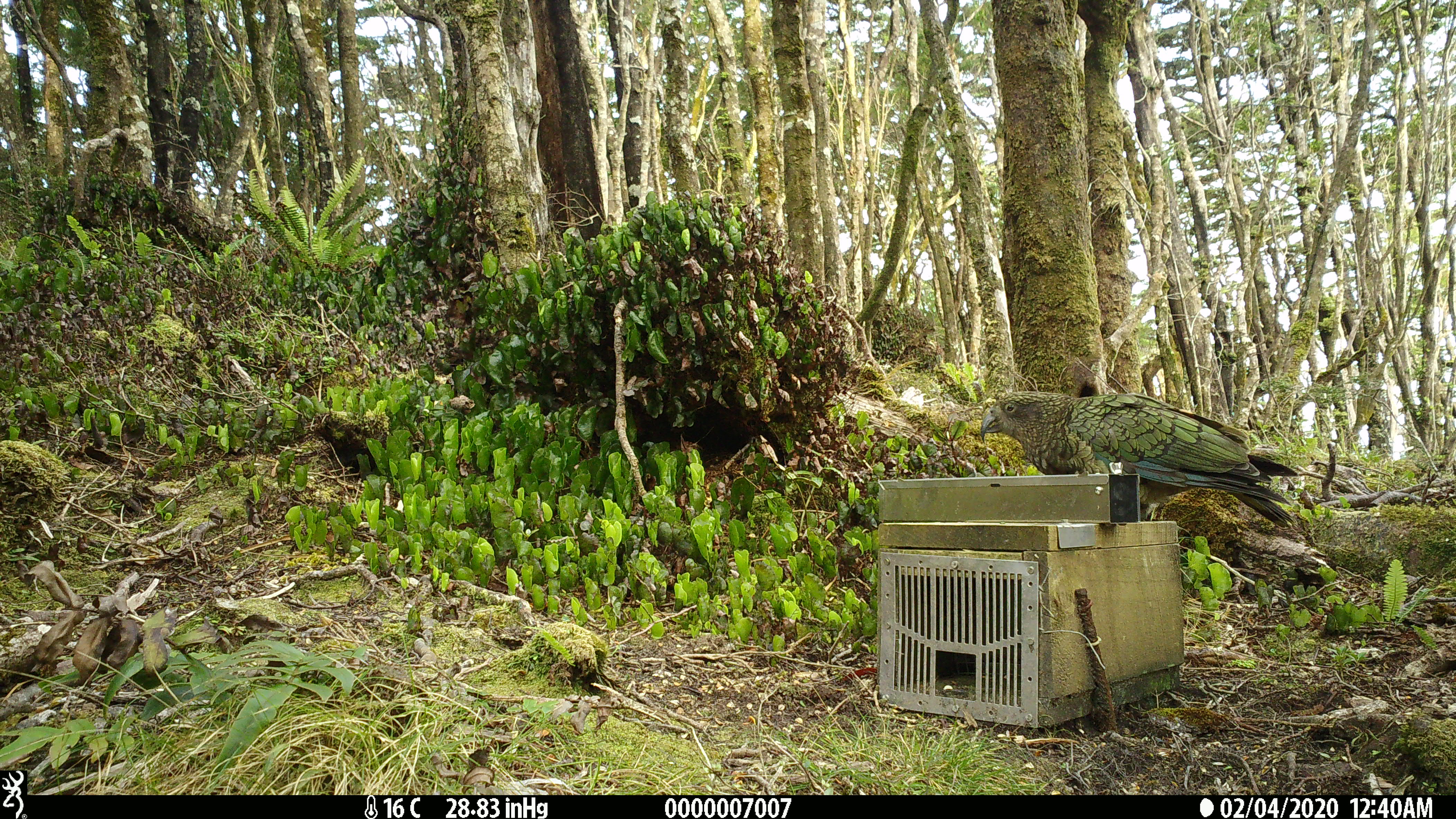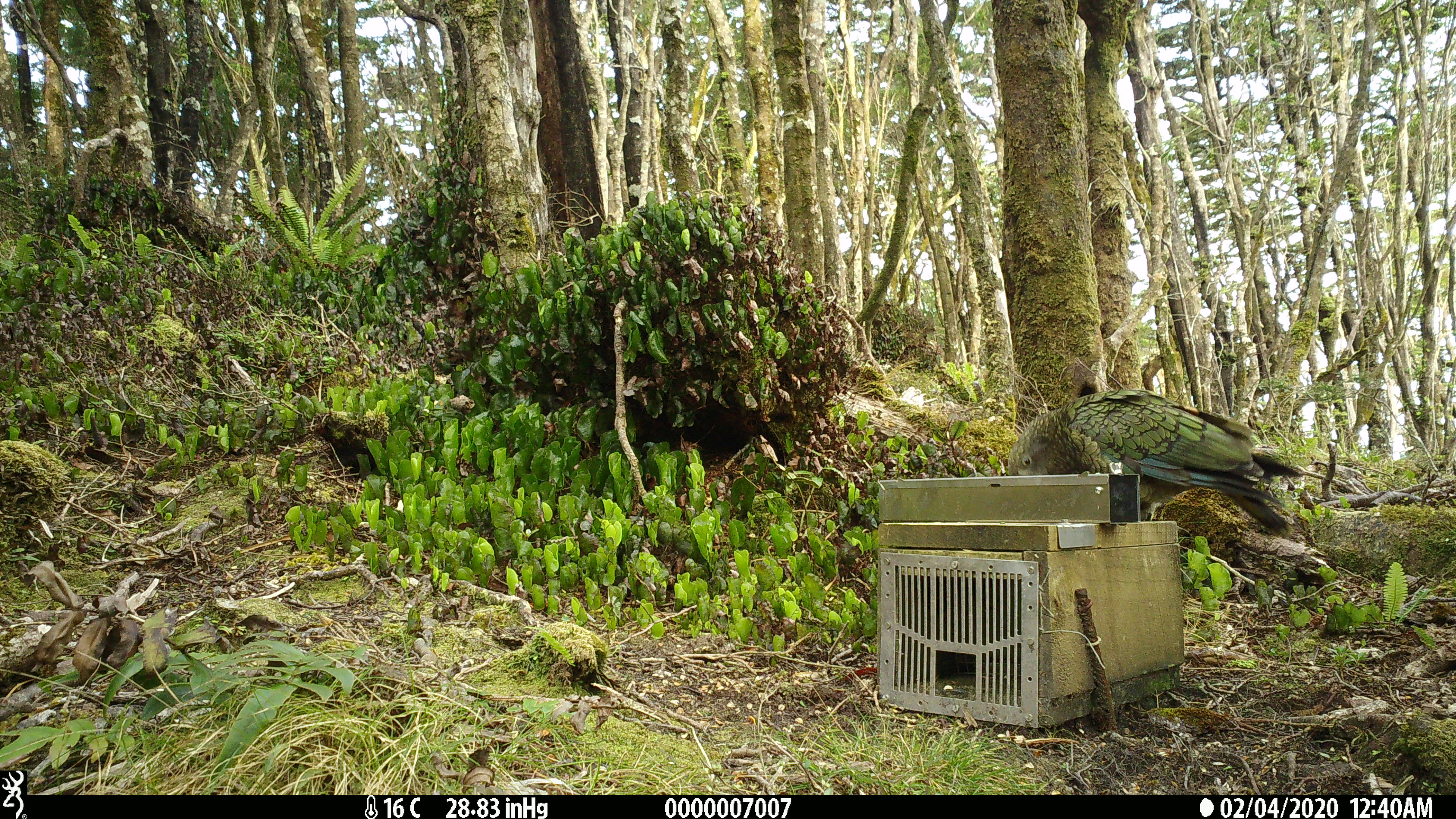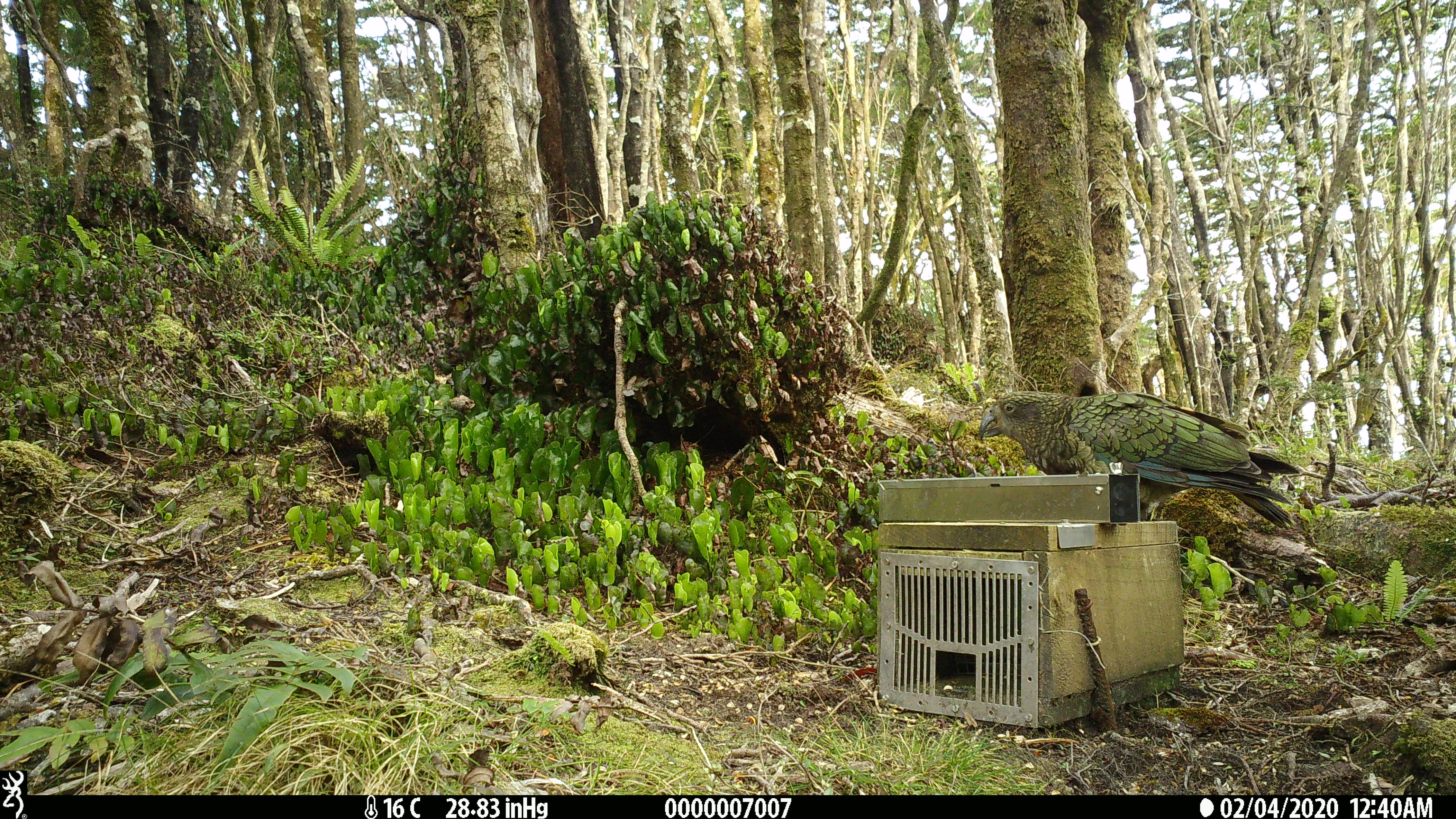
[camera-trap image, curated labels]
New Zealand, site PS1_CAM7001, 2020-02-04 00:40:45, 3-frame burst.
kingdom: Animalia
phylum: Chordata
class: Aves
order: Psittaciformes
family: Strigopidae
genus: Nestor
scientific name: Nestor notabilis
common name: kea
Kea (Nestor notabilis).